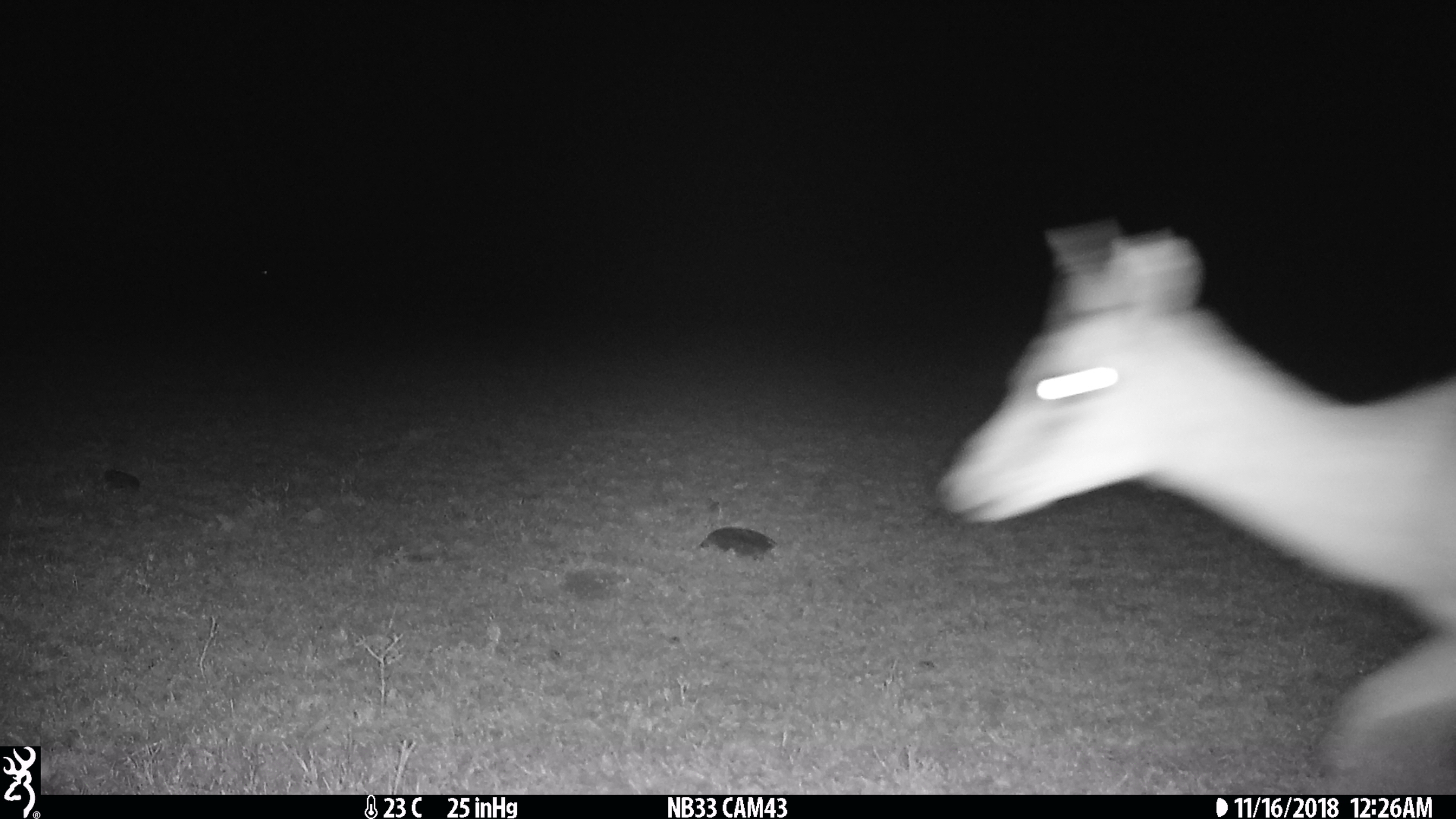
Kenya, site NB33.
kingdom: Animalia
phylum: Chordata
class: Mammalia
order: Artiodactyla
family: Bovidae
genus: Eudorcas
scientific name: Eudorcas thomsonii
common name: thomon's gazelle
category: gazelle thomsons